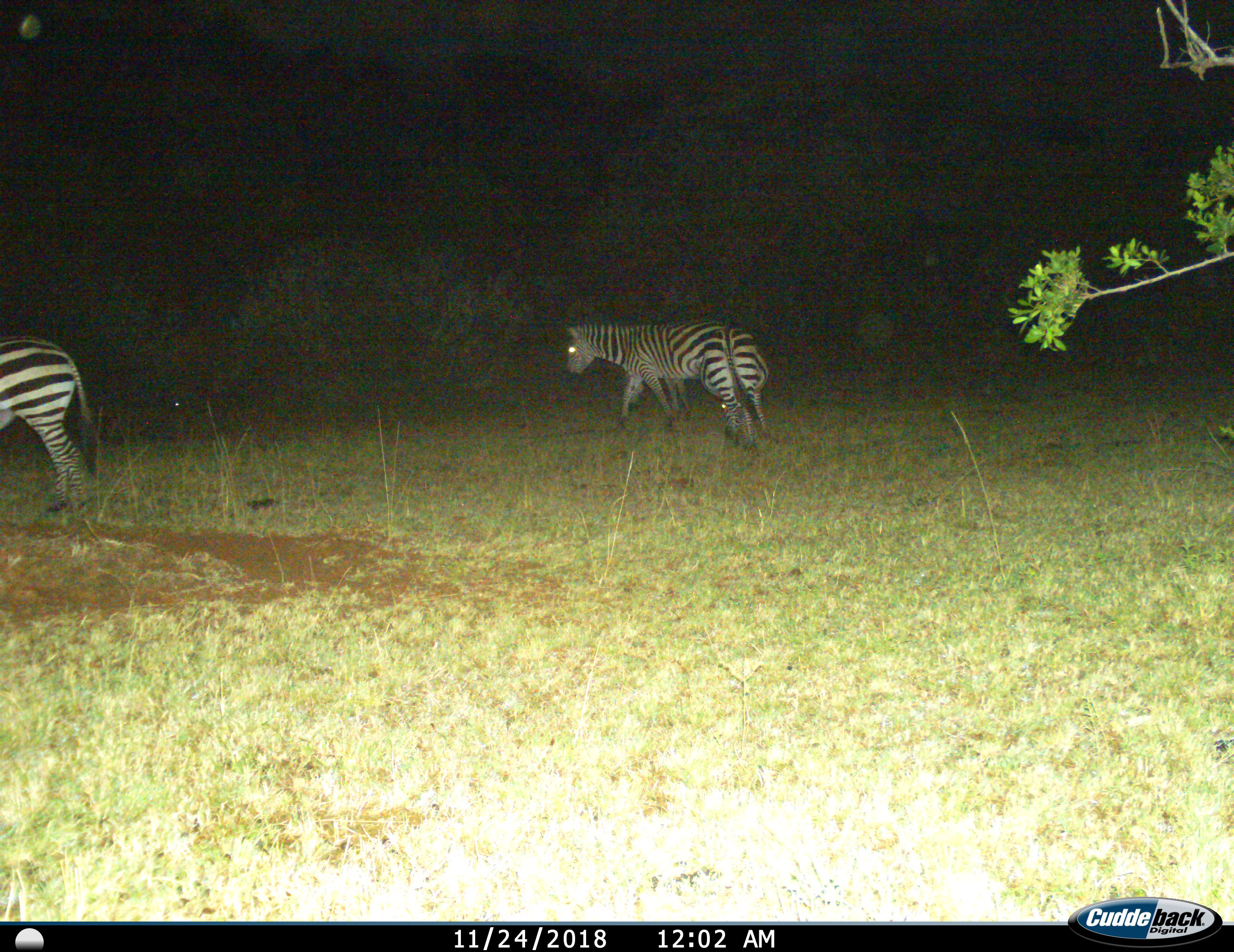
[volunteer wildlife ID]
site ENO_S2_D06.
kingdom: Animalia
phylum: Chordata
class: Mammalia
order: Perissodactyla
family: Equidae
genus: Equus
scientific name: Equus quagga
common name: plains zebra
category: zebraplains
Zebraplains (plains zebra) (Equus quagga), count 3. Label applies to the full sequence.